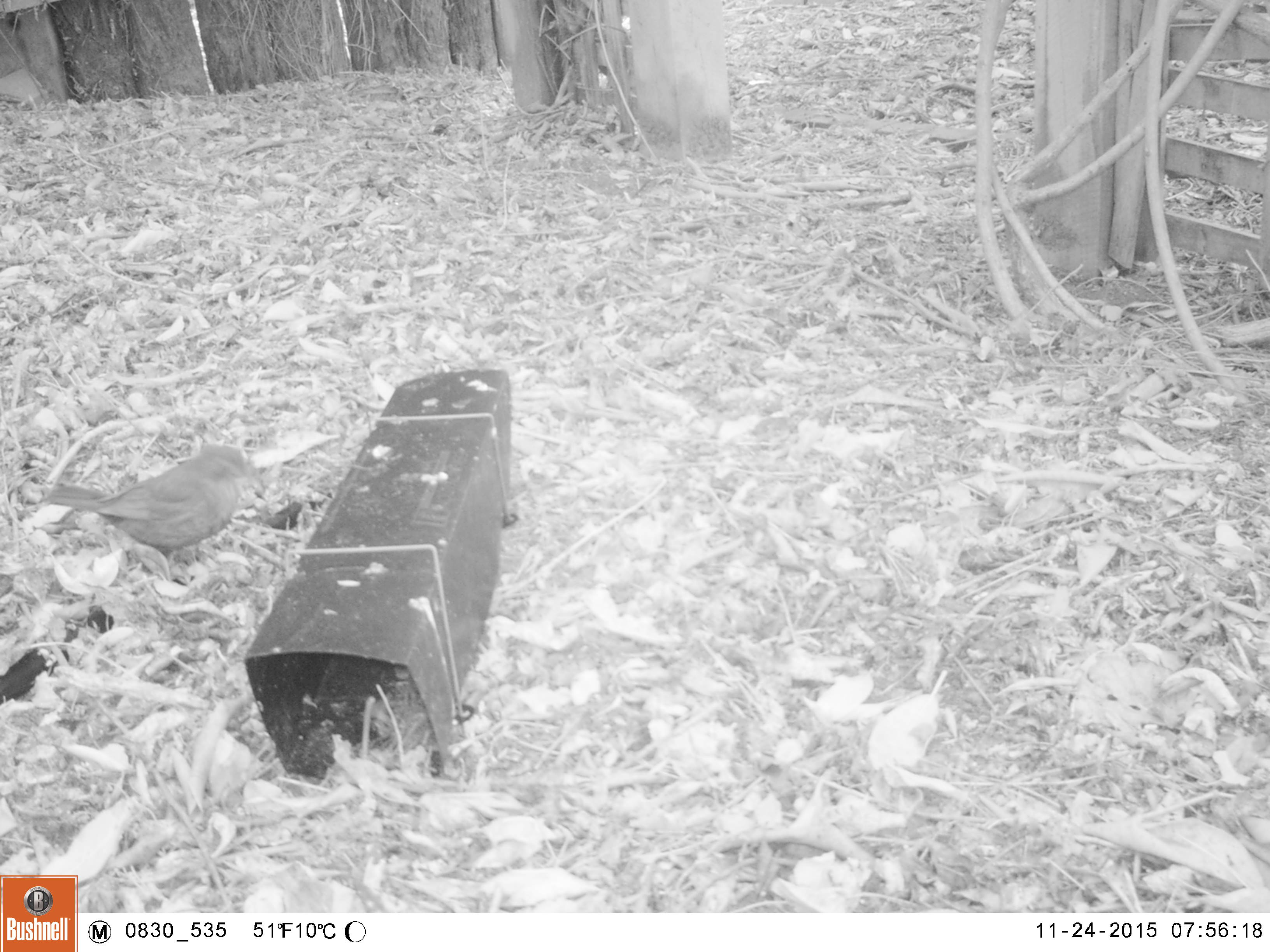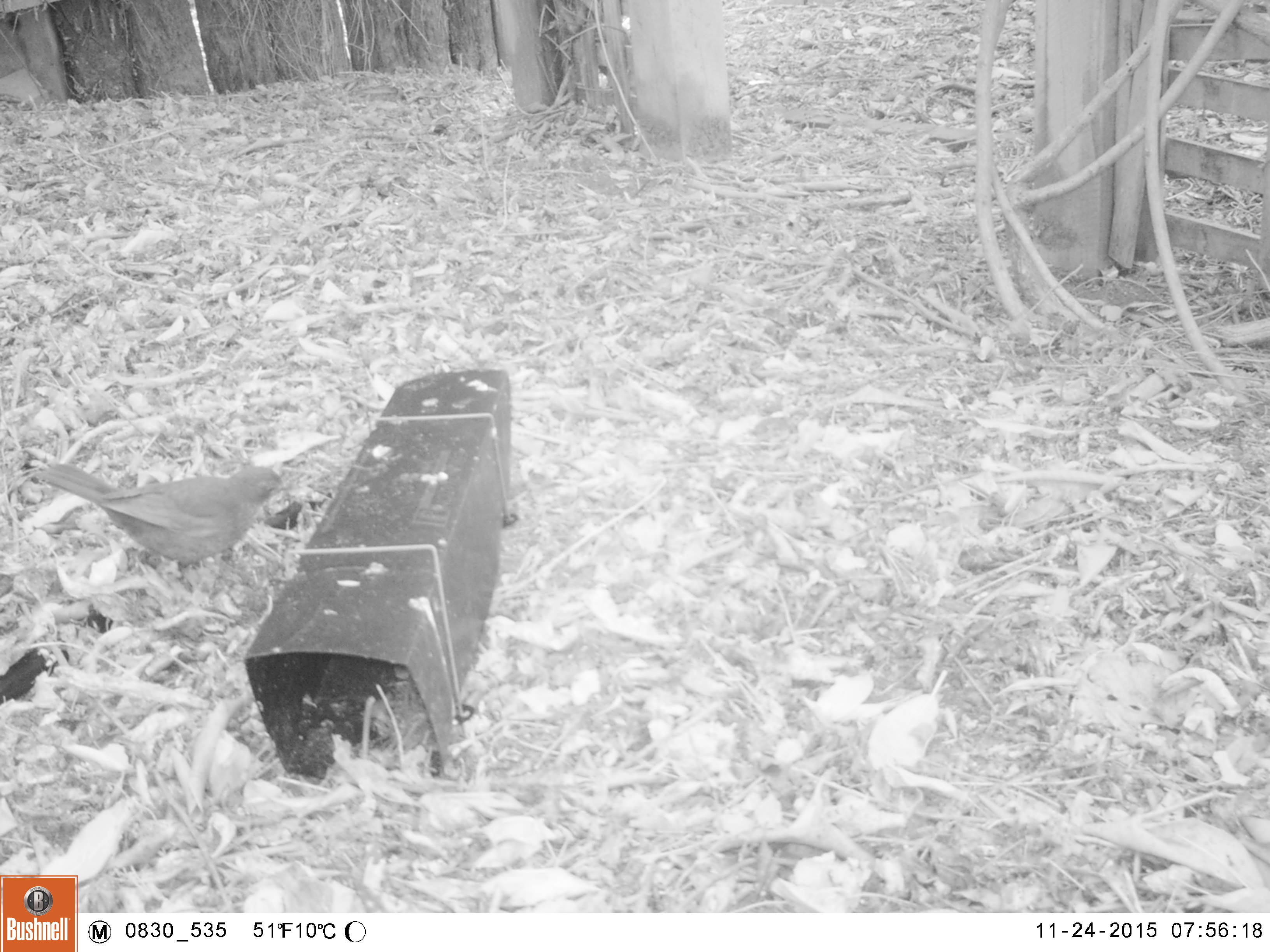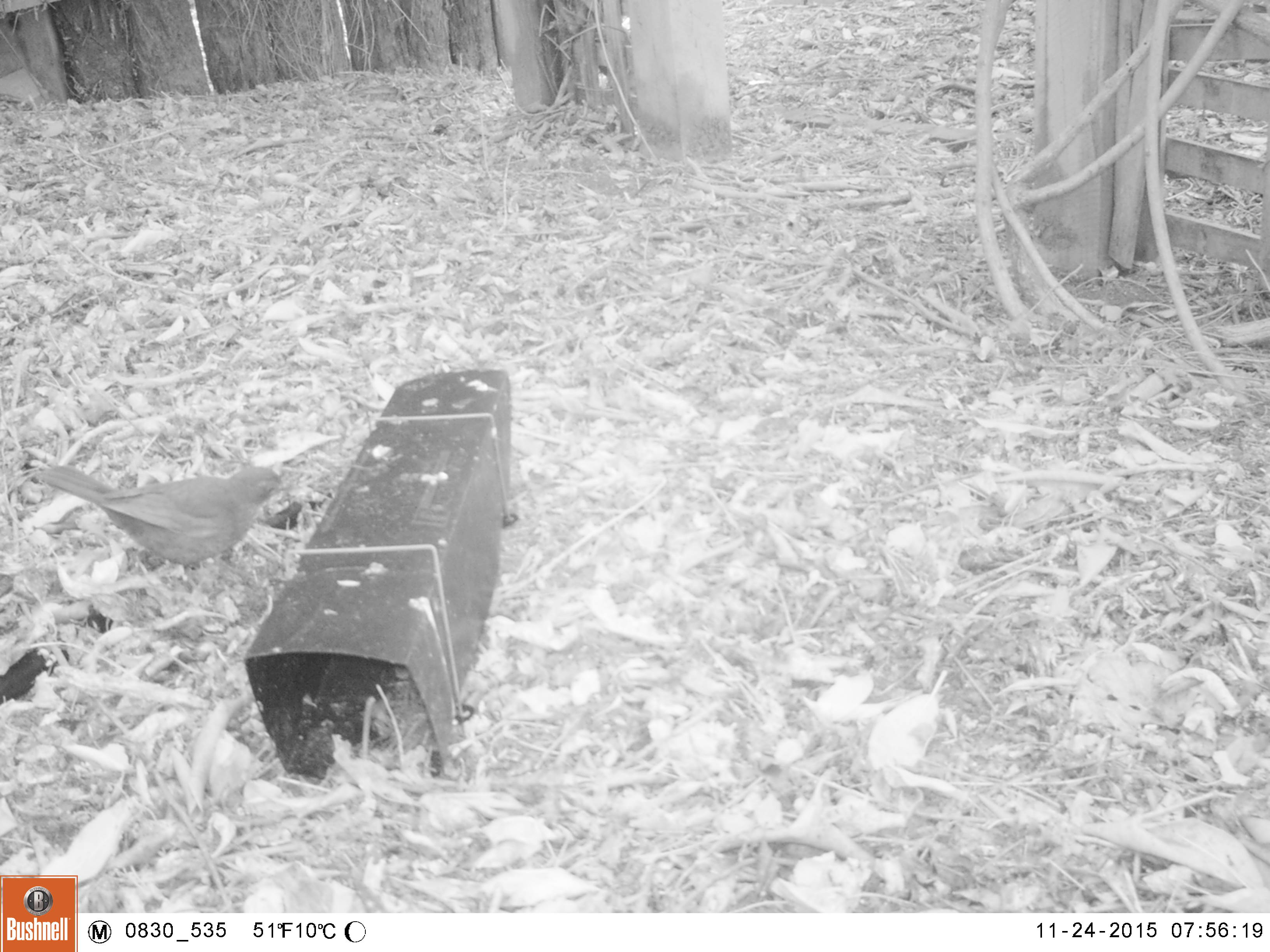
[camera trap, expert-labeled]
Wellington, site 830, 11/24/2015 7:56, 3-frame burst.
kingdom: Animalia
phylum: Chordata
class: Aves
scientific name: Aves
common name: bird